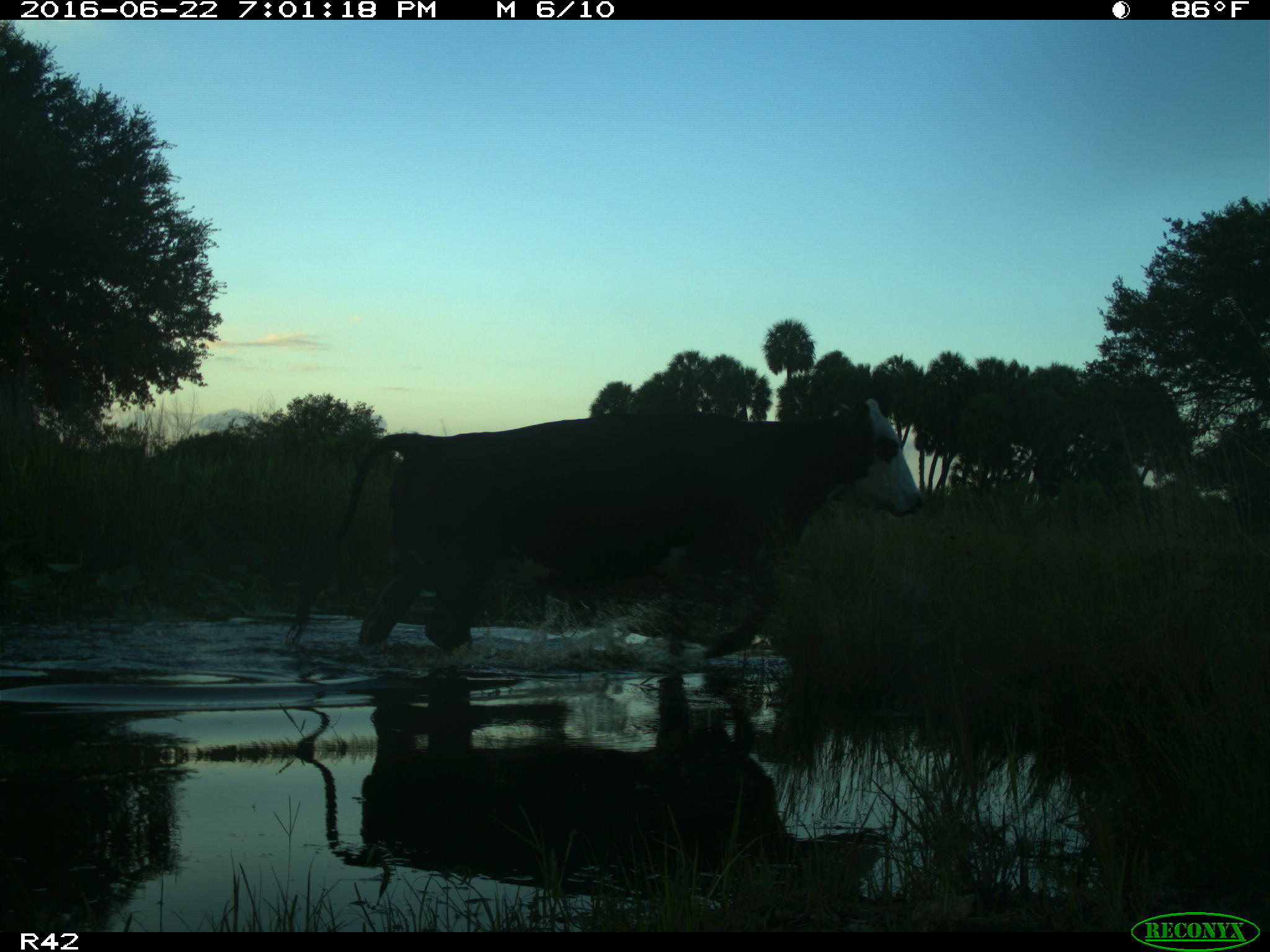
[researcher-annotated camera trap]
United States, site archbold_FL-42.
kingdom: Animalia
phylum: Chordata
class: Mammalia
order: Artiodactyla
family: Bovidae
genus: Bos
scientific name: Bos taurus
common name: domestic cow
Bos taurus (domestic cow).